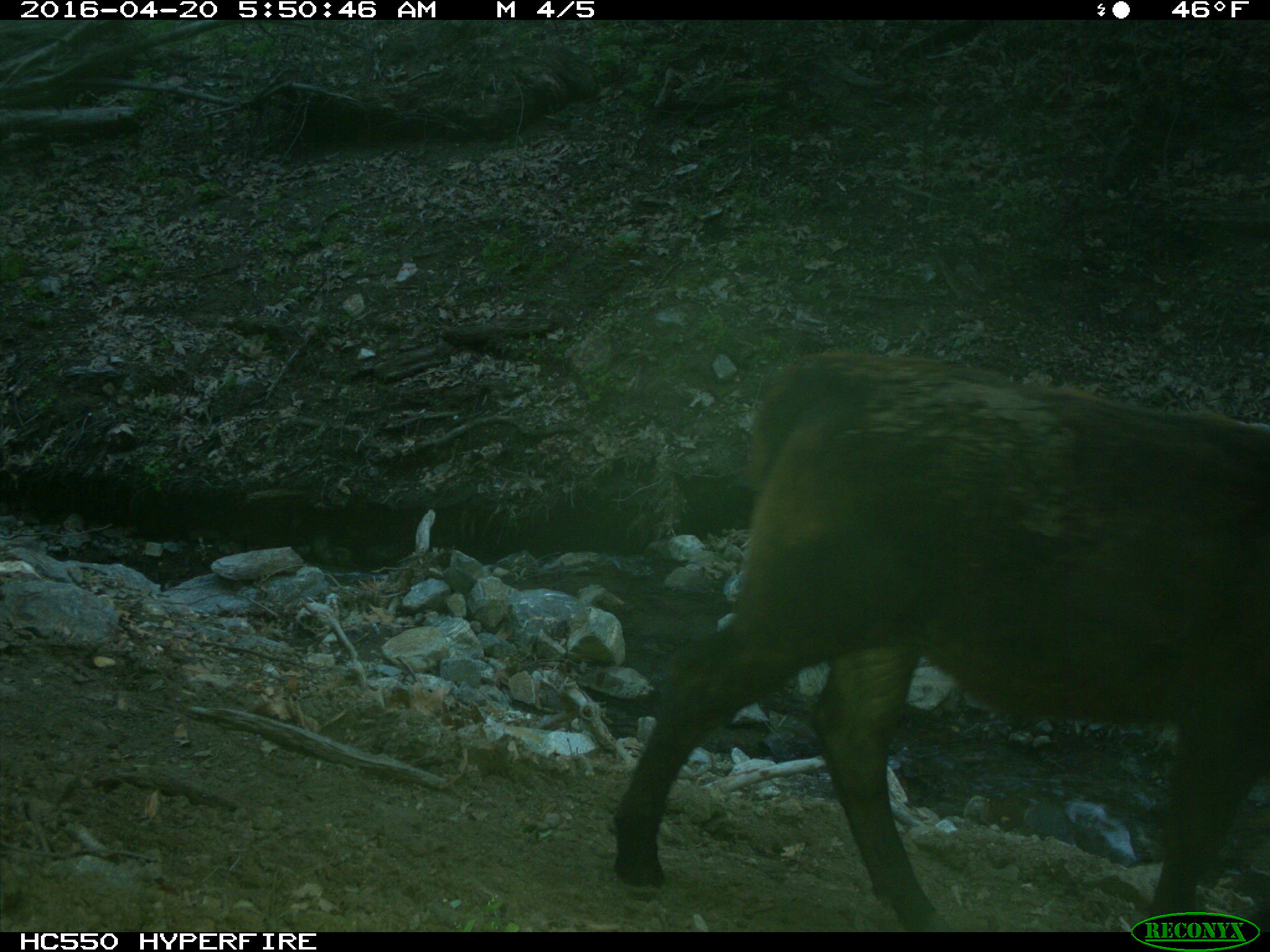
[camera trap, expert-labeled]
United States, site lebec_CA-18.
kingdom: Animalia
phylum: Chordata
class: Mammalia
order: Artiodactyla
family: Bovidae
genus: Bos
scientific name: Bos taurus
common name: domestic cow